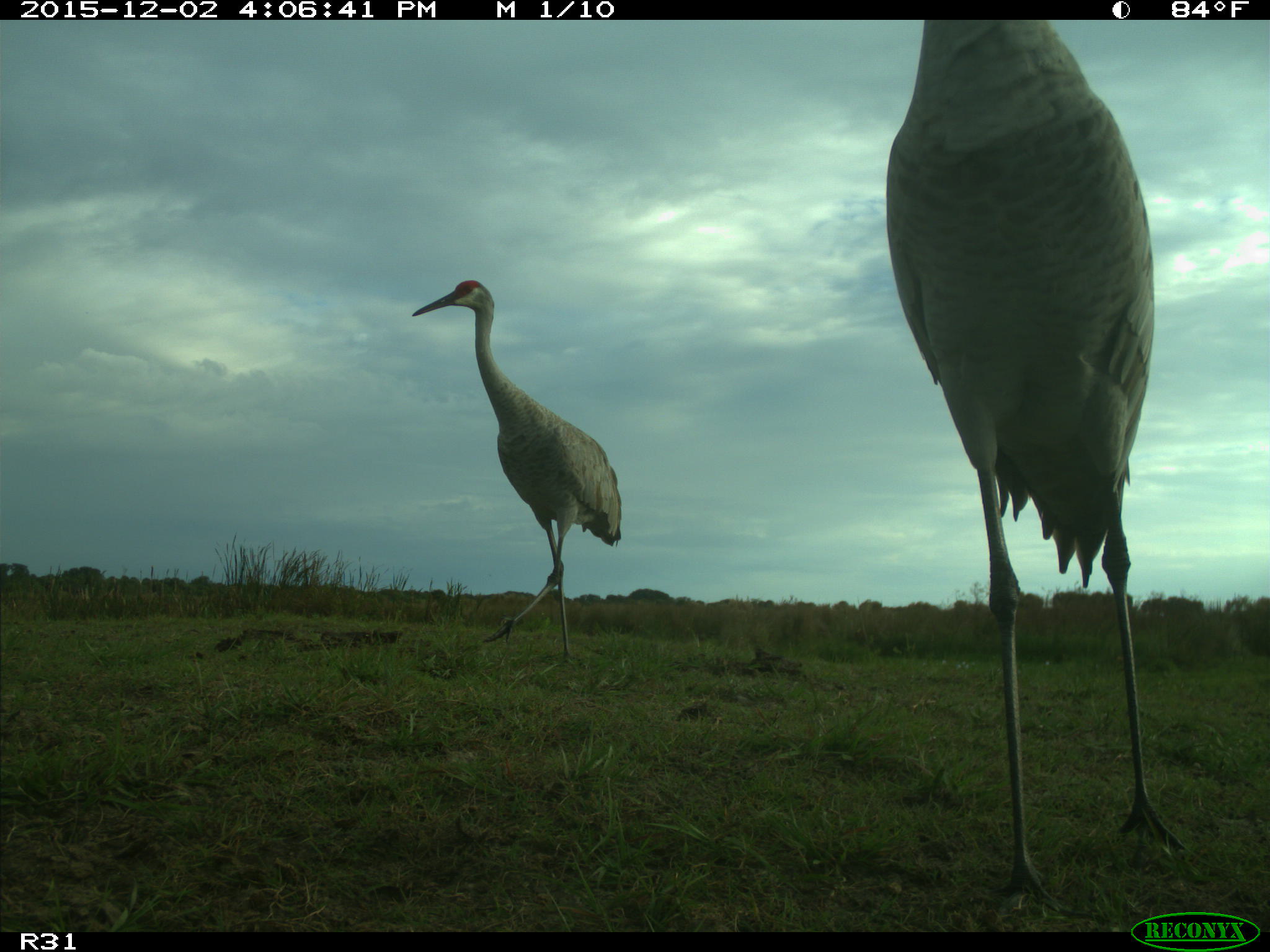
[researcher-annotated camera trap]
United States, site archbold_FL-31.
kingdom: Animalia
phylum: Chordata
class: Aves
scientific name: Aves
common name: birds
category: unidentified bird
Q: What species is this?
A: Unidentified bird (birds) (Aves).